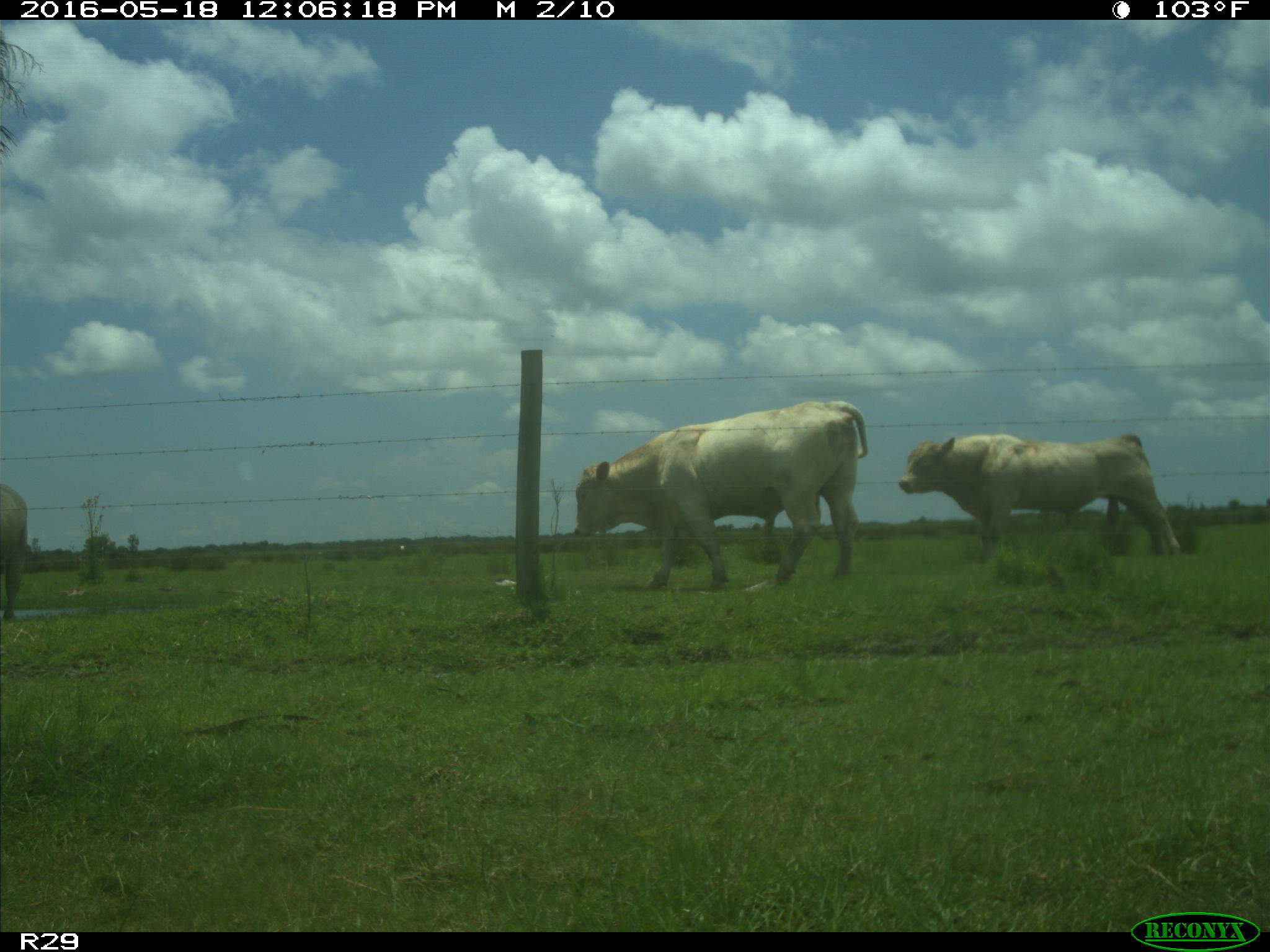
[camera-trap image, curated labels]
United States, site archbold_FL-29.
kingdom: Animalia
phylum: Chordata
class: Mammalia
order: Artiodactyla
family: Bovidae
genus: Bos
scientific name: Bos taurus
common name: domestic cow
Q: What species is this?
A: Bos taurus (domestic cow).